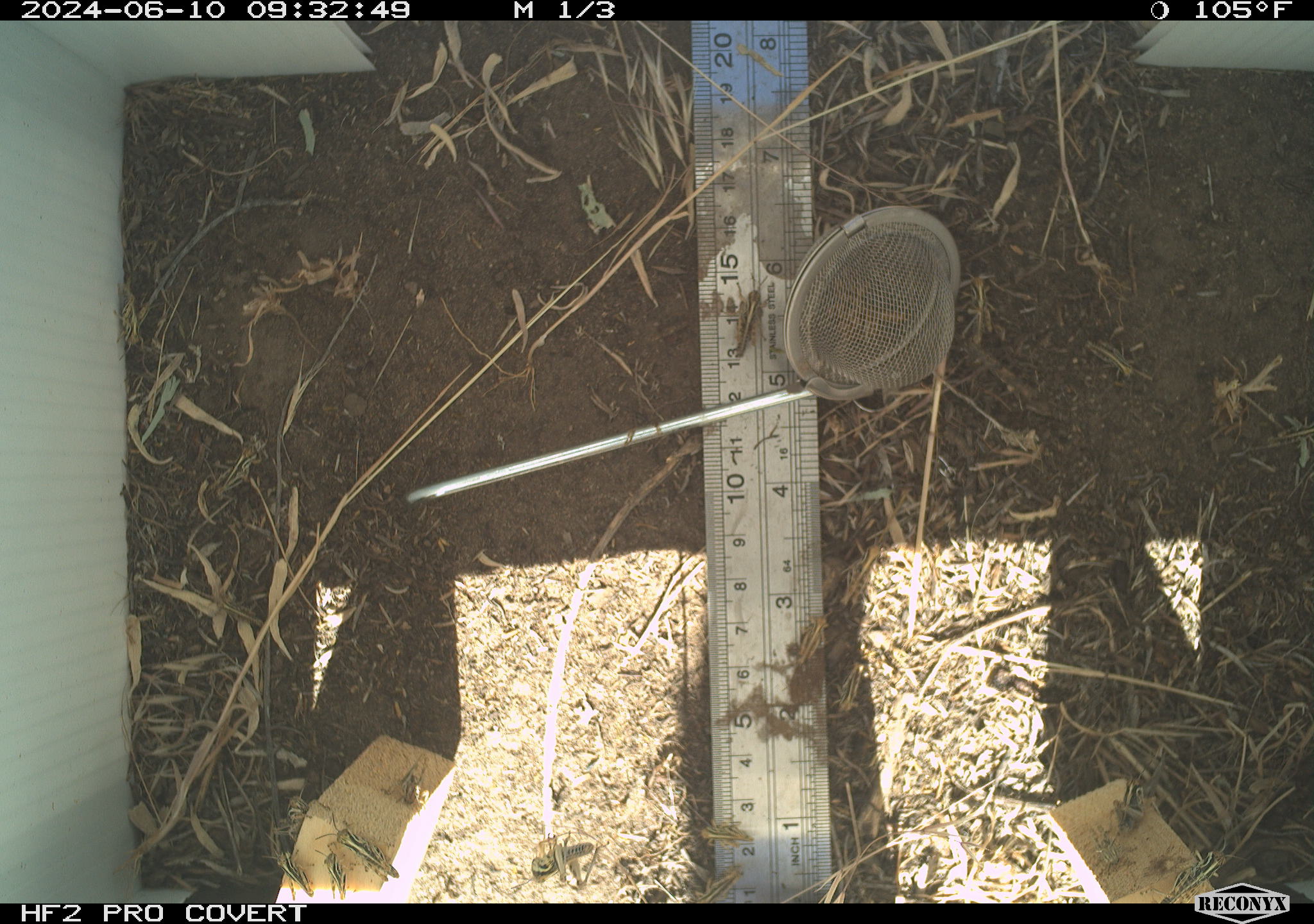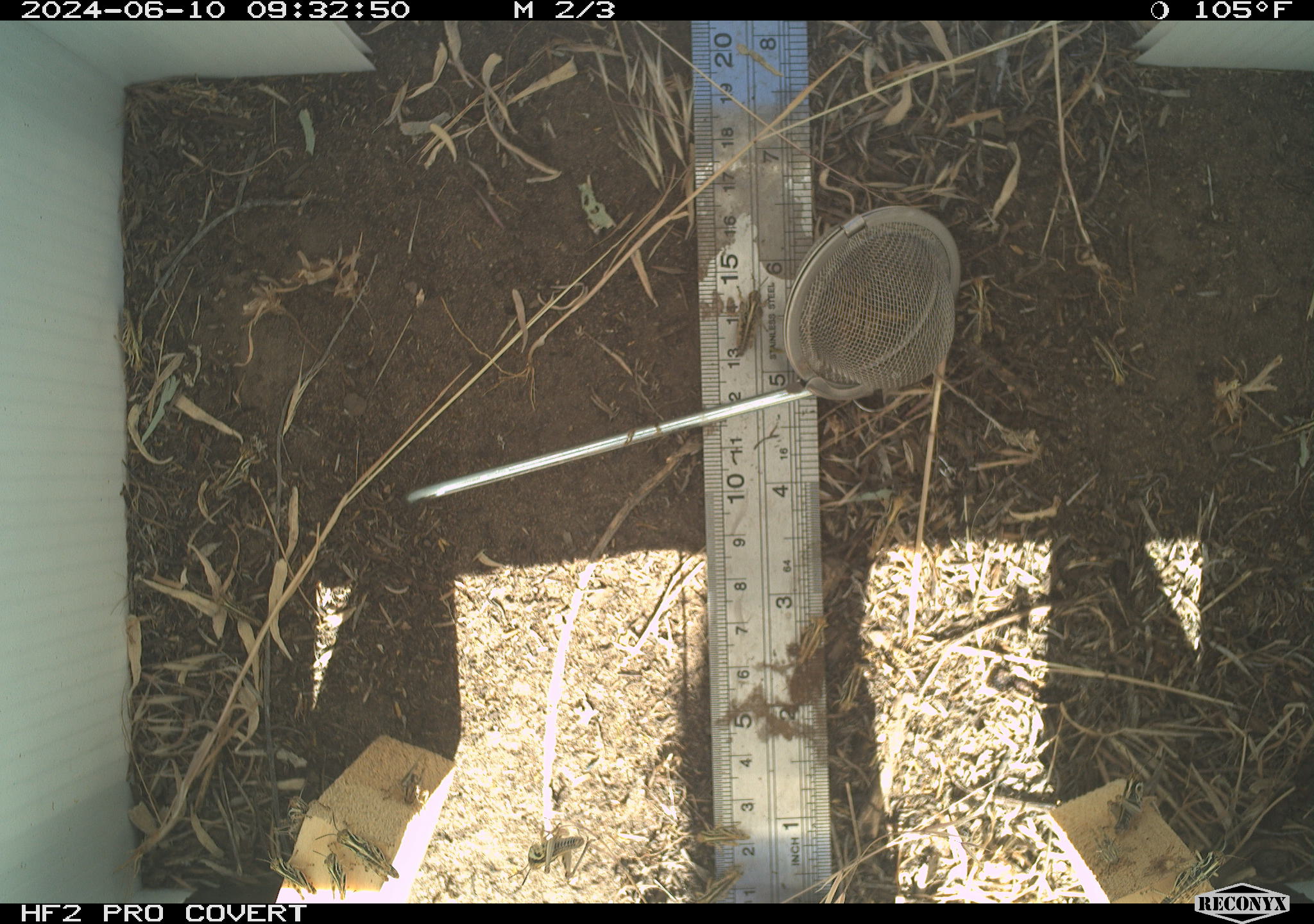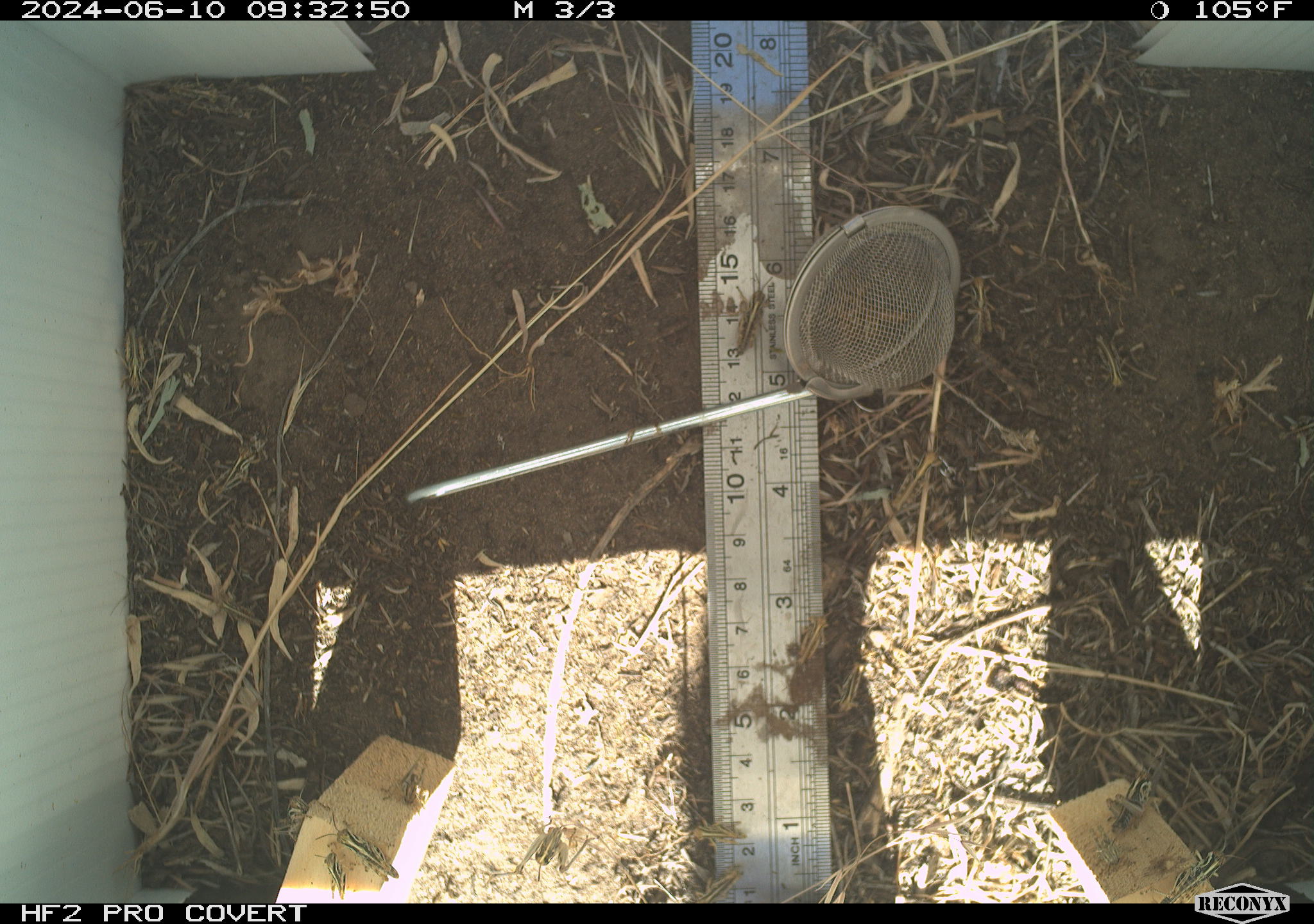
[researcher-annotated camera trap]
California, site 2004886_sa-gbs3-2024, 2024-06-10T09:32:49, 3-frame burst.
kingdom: Animalia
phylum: Arthropoda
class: Insecta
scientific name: Insecta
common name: insect